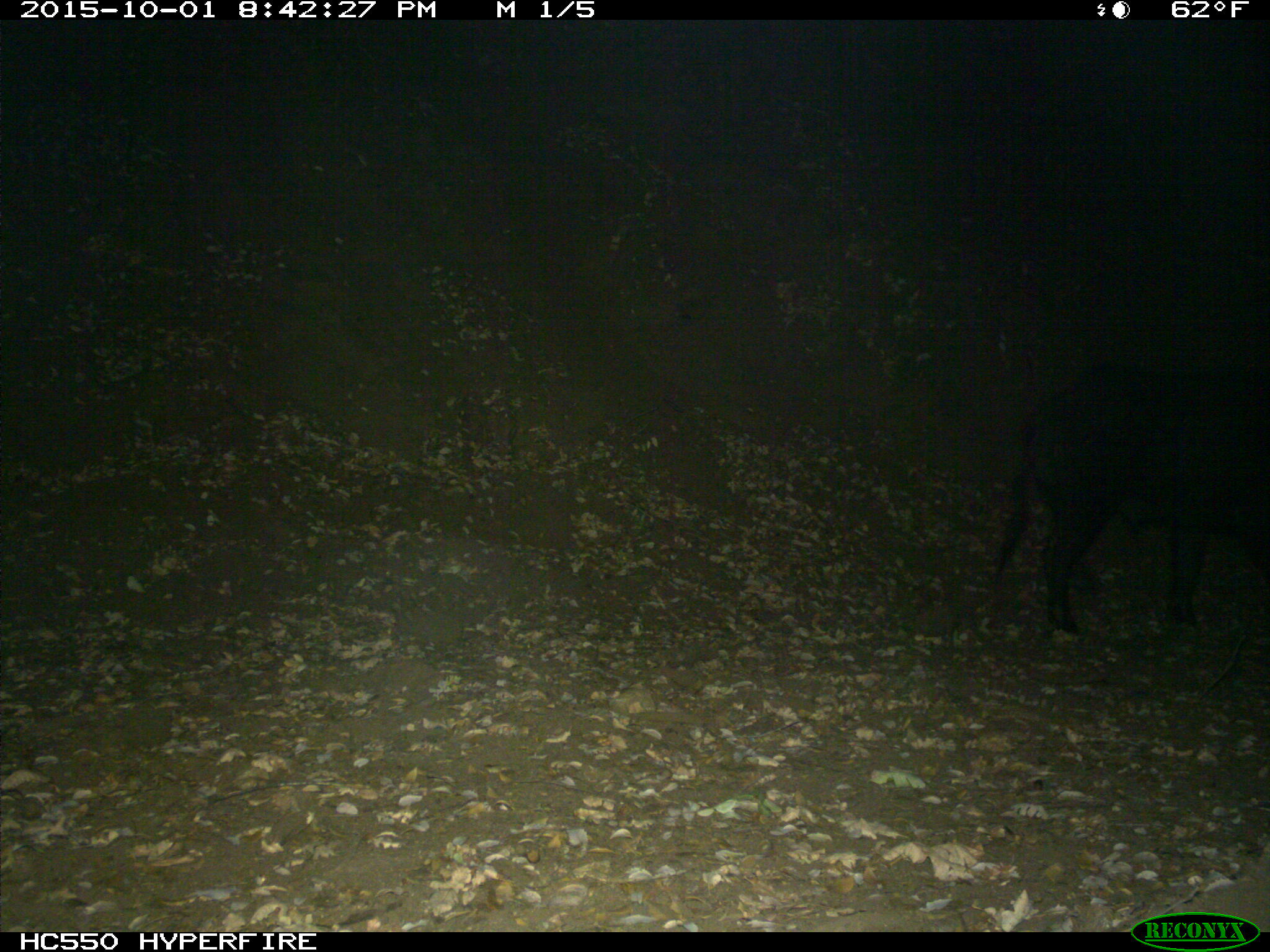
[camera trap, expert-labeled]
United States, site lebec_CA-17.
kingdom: Animalia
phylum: Chordata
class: Mammalia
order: Artiodactyla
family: Suidae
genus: Sus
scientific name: Sus scrofa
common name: wild boar